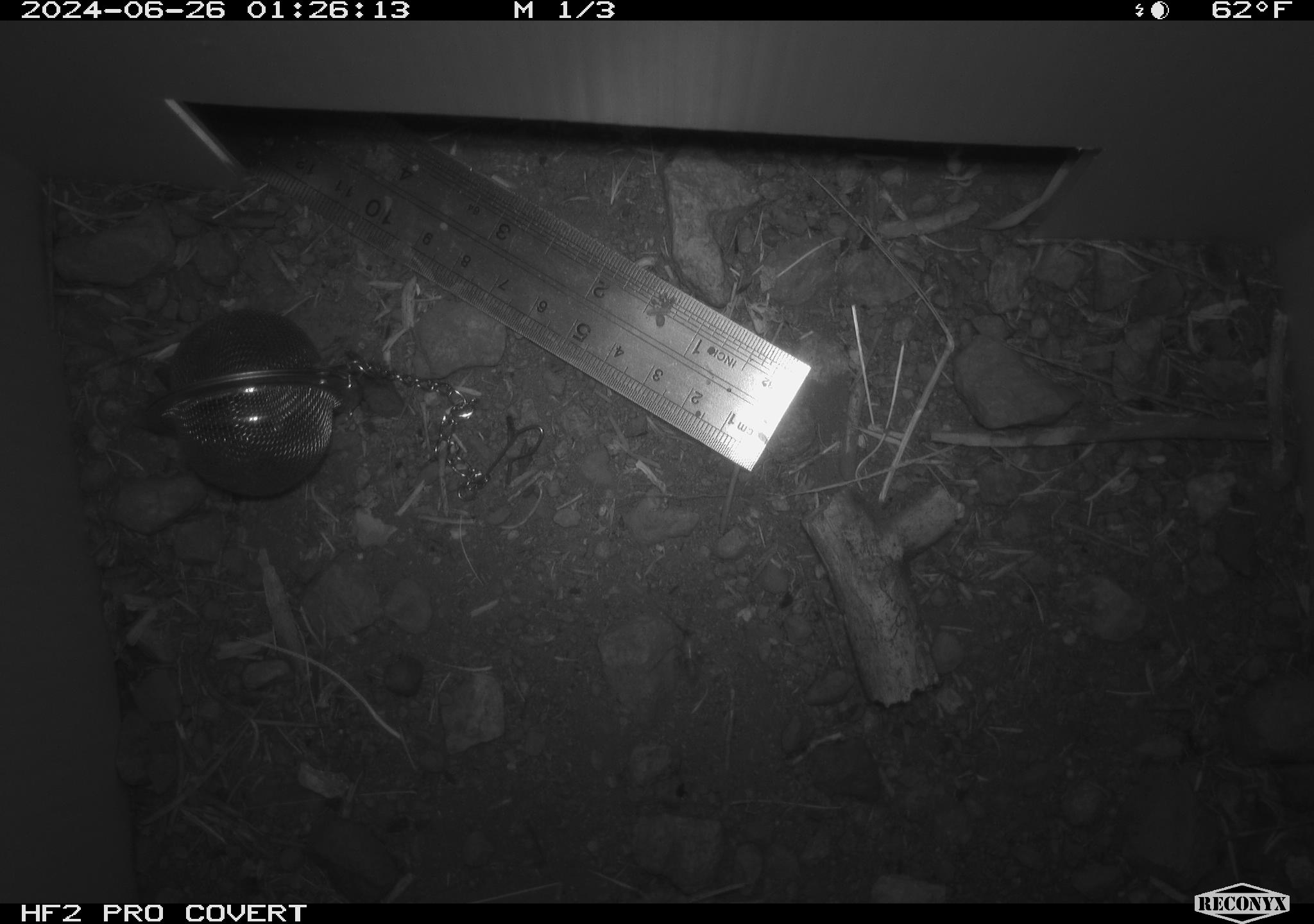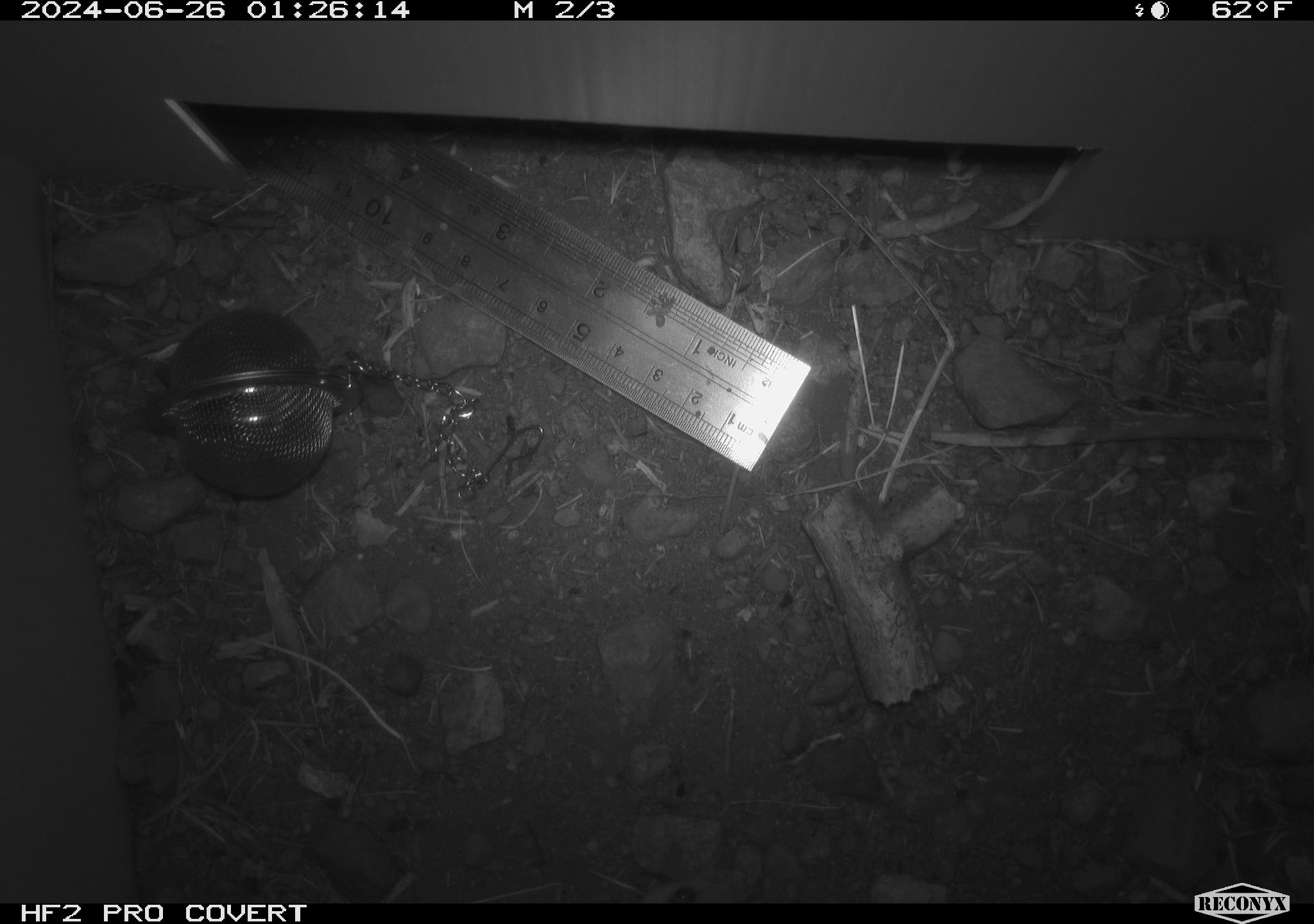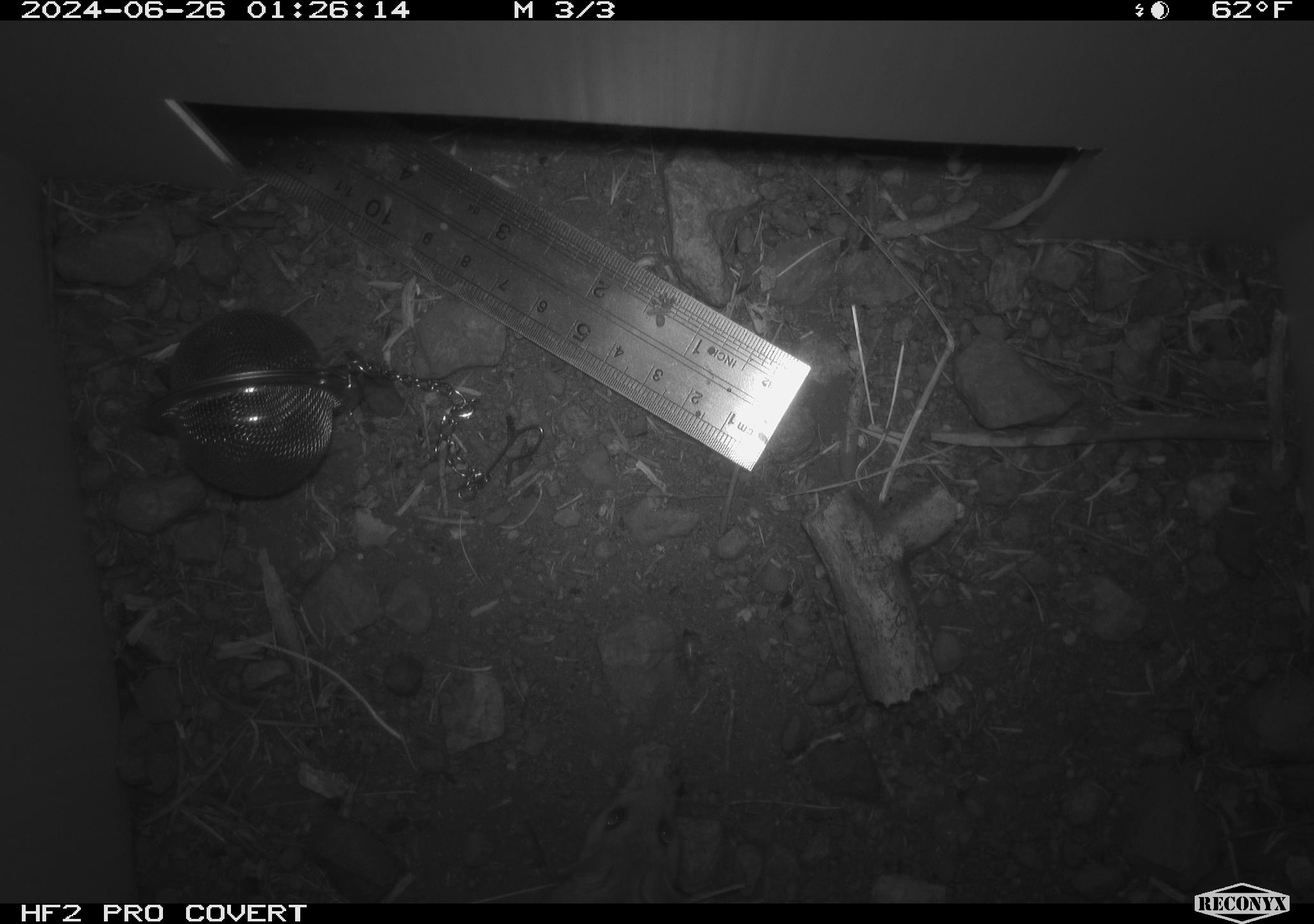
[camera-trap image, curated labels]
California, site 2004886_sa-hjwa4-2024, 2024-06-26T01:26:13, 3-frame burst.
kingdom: Animalia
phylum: Chordata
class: Mammalia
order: Rodentia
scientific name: Rodentia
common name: rodent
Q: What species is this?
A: Rodent (Rodentia).